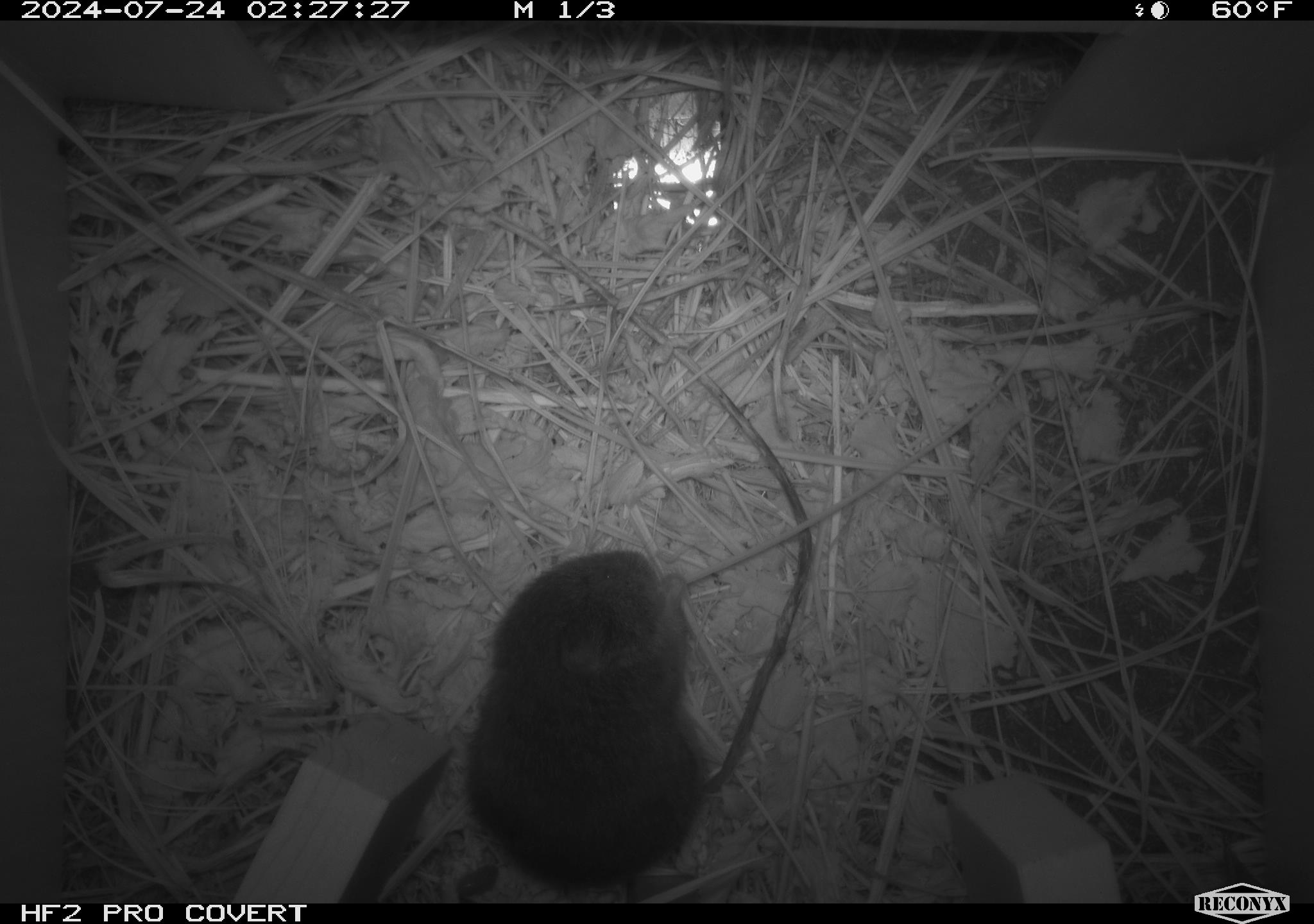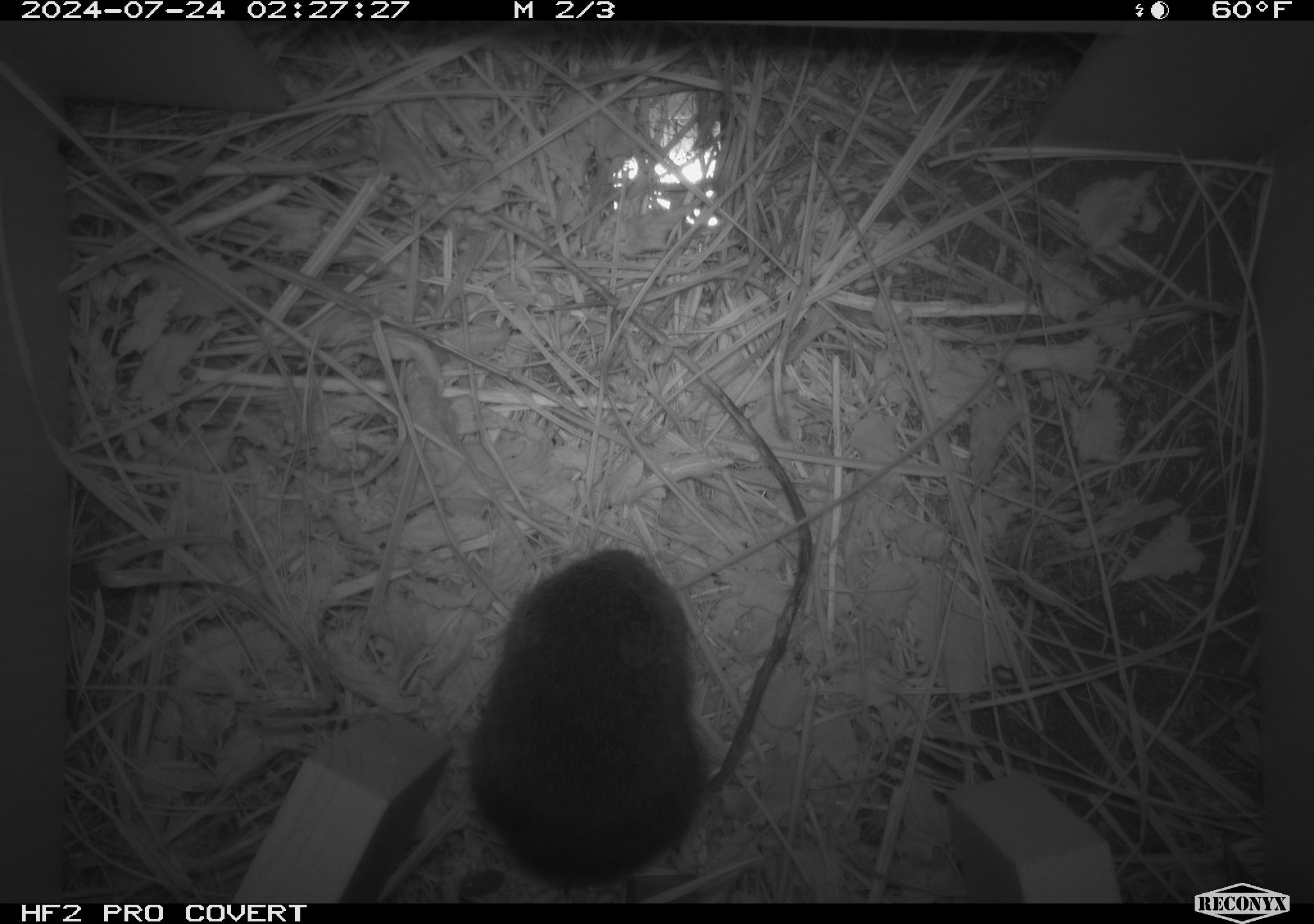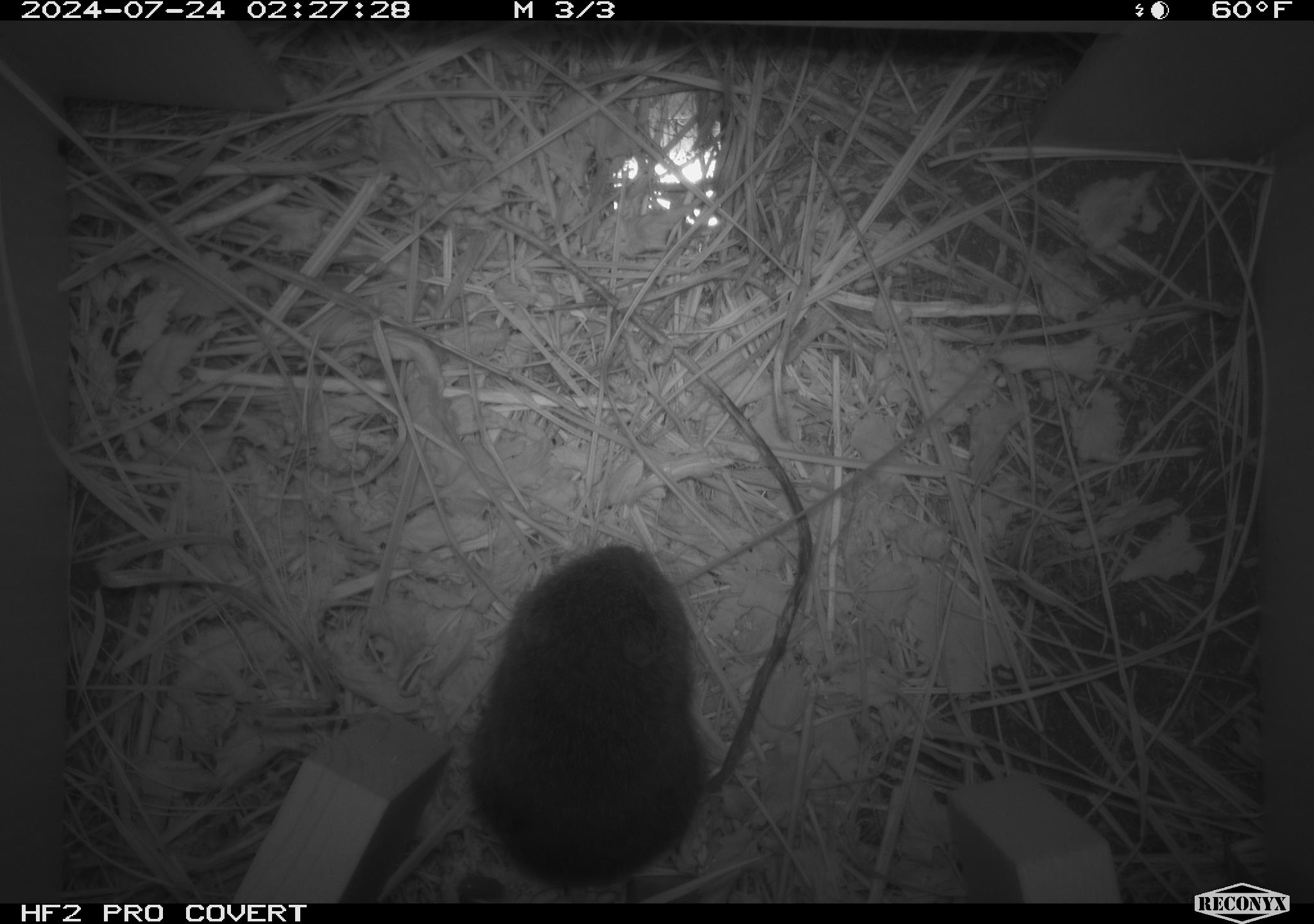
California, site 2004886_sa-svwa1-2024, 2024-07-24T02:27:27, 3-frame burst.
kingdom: Animalia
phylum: Chordata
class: Mammalia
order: Rodentia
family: Cricetidae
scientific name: Arvicolinae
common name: voles, lemmings, and muskrats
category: arvicolinae subfamily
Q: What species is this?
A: Arvicolinae subfamily (voles, lemmings, and muskrats) (Arvicolinae).